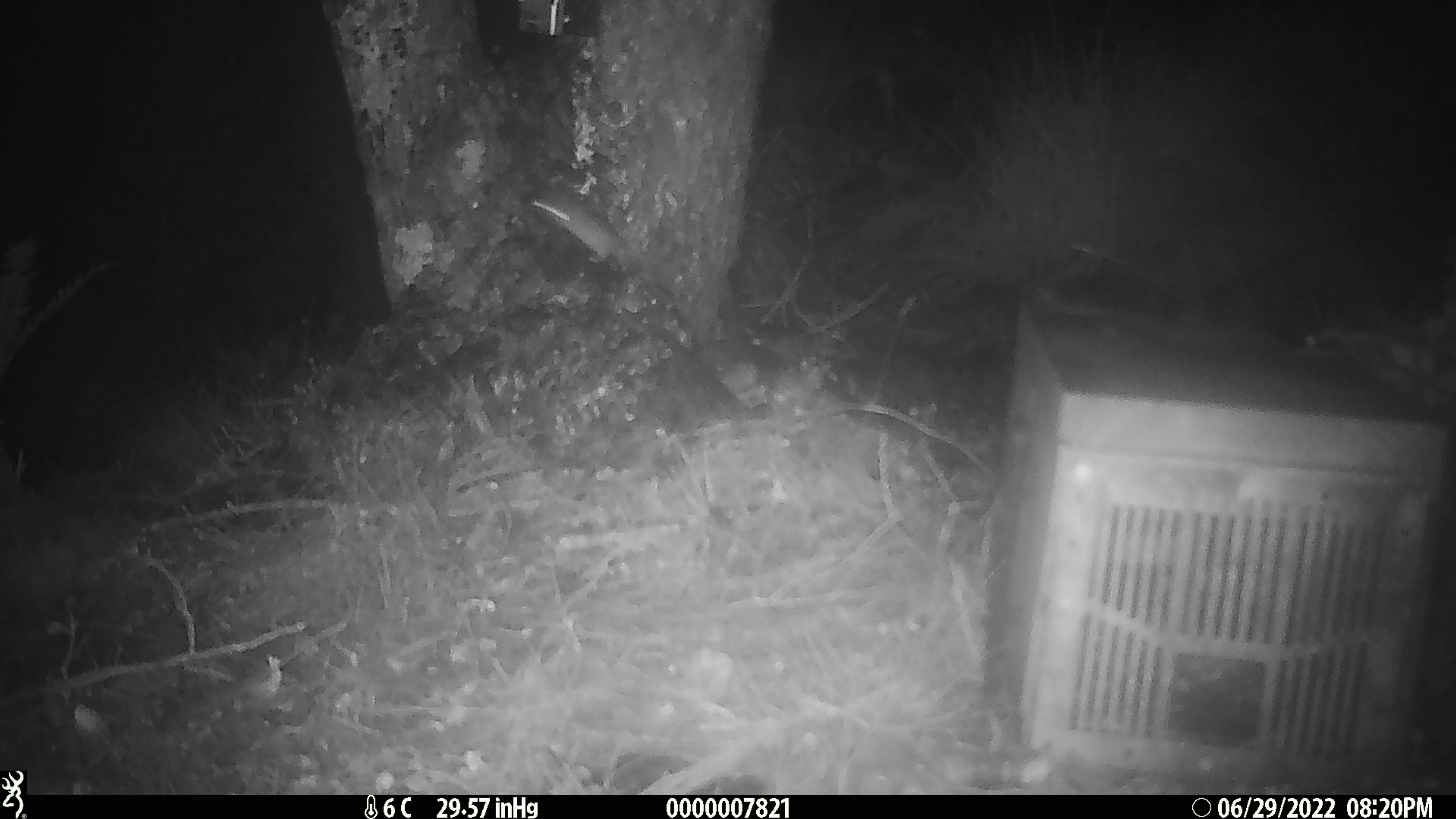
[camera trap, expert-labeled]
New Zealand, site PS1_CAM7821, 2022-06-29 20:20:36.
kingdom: Animalia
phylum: Chordata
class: Mammalia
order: Rodentia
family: Muridae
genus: Mus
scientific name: Mus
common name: mouse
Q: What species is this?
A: Mouse (Mus).